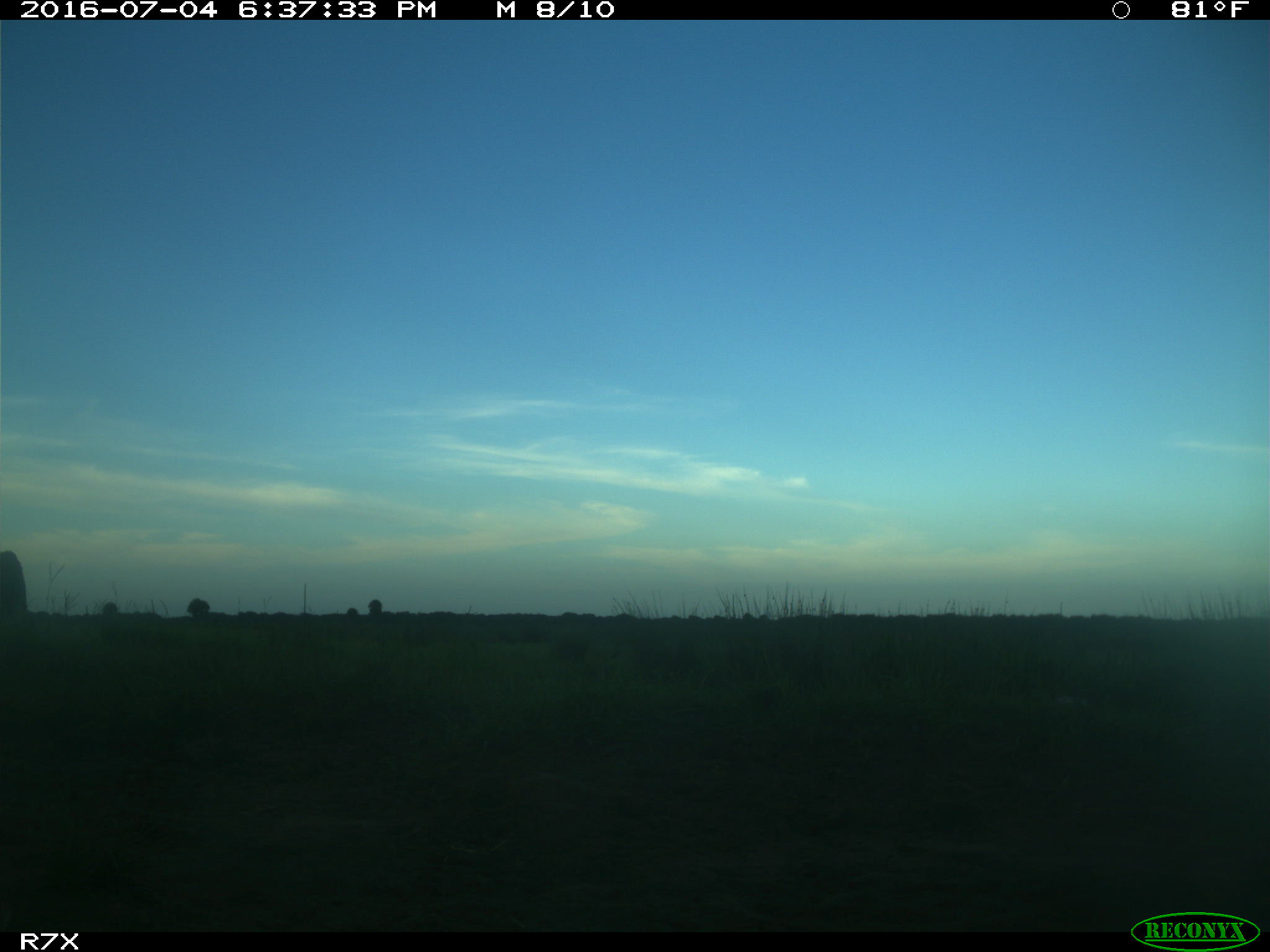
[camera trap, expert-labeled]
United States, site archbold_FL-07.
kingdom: Animalia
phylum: Chordata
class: Mammalia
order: Artiodactyla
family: Bovidae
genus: Bos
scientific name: Bos taurus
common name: domestic cow